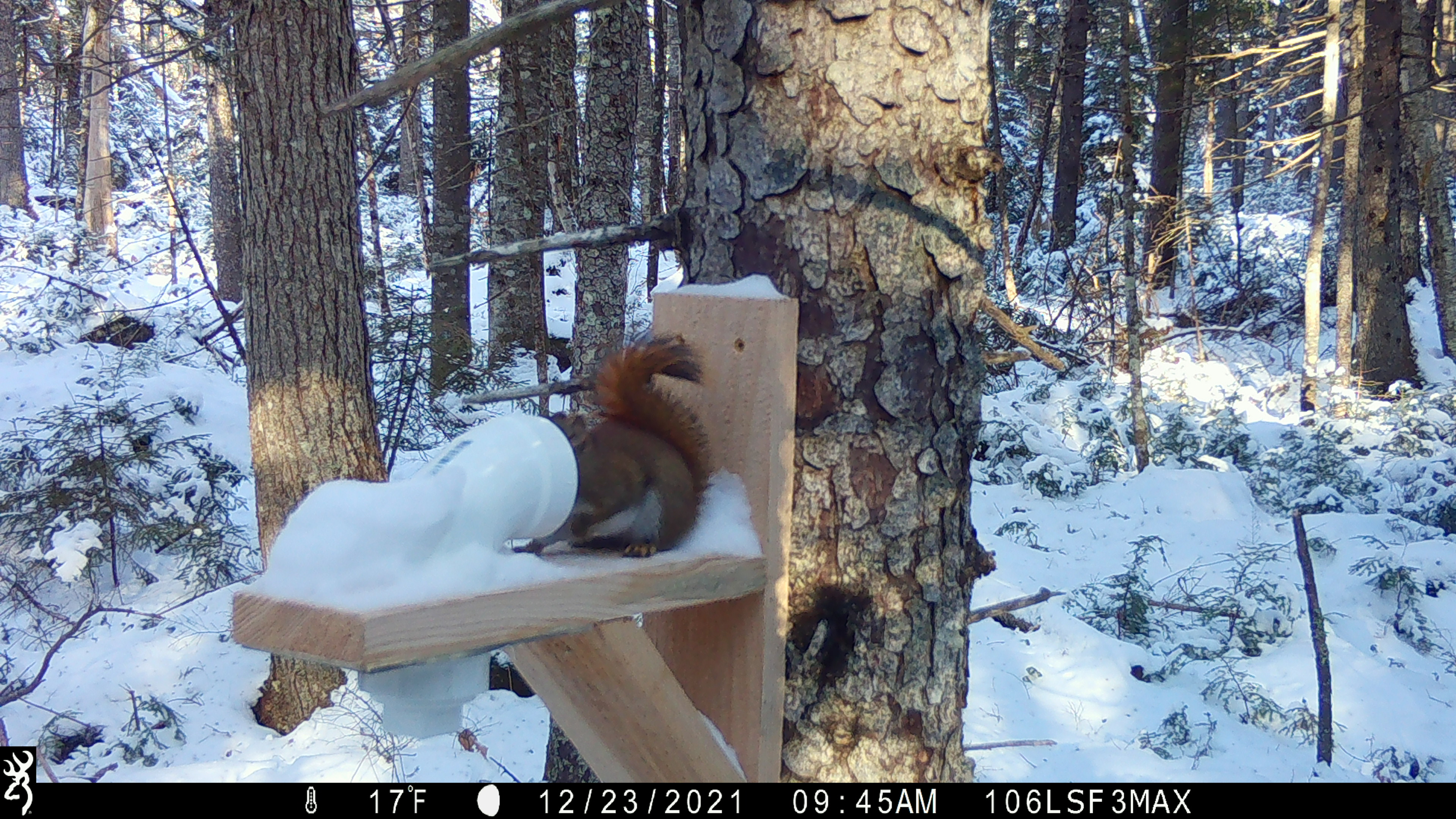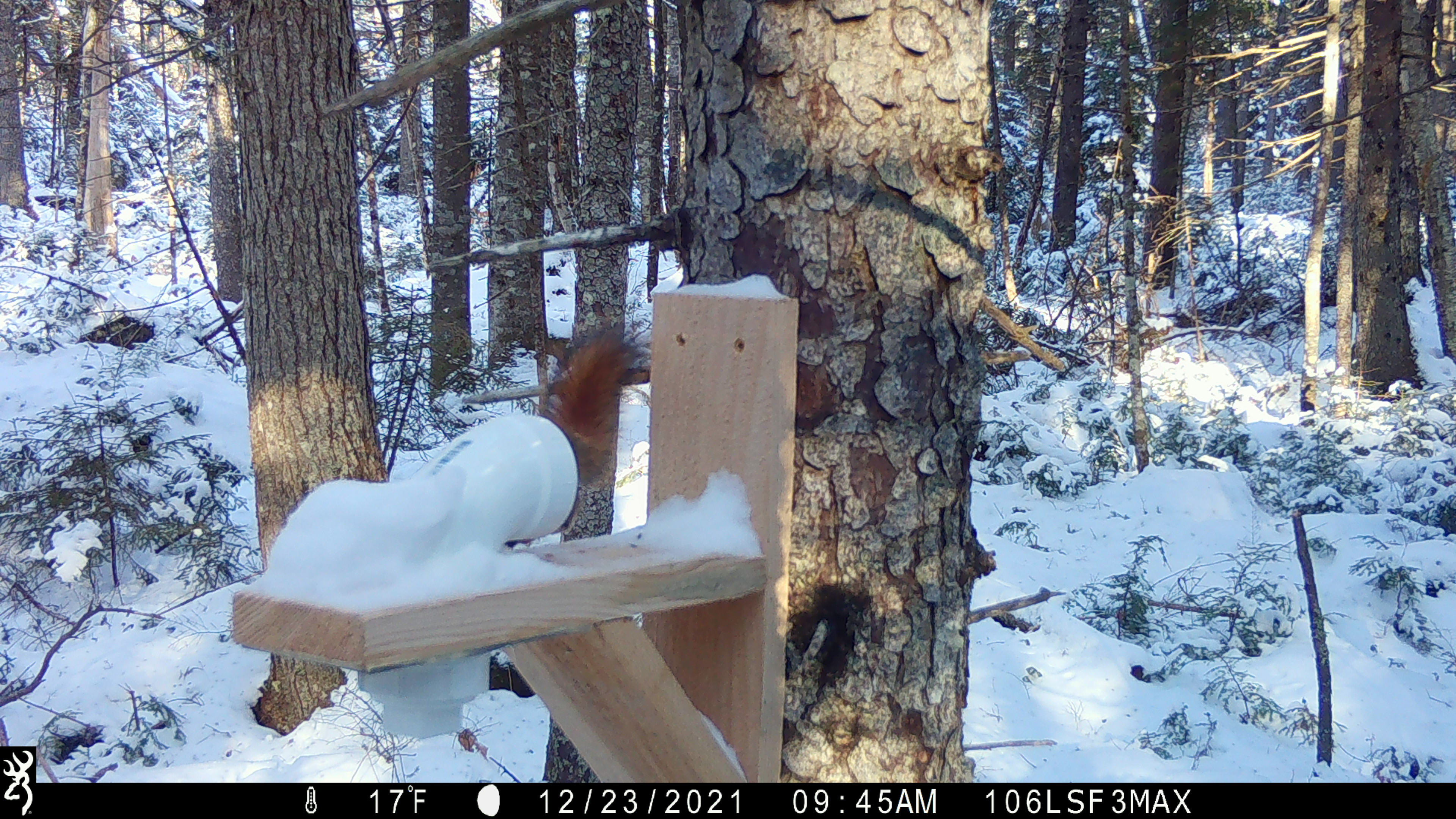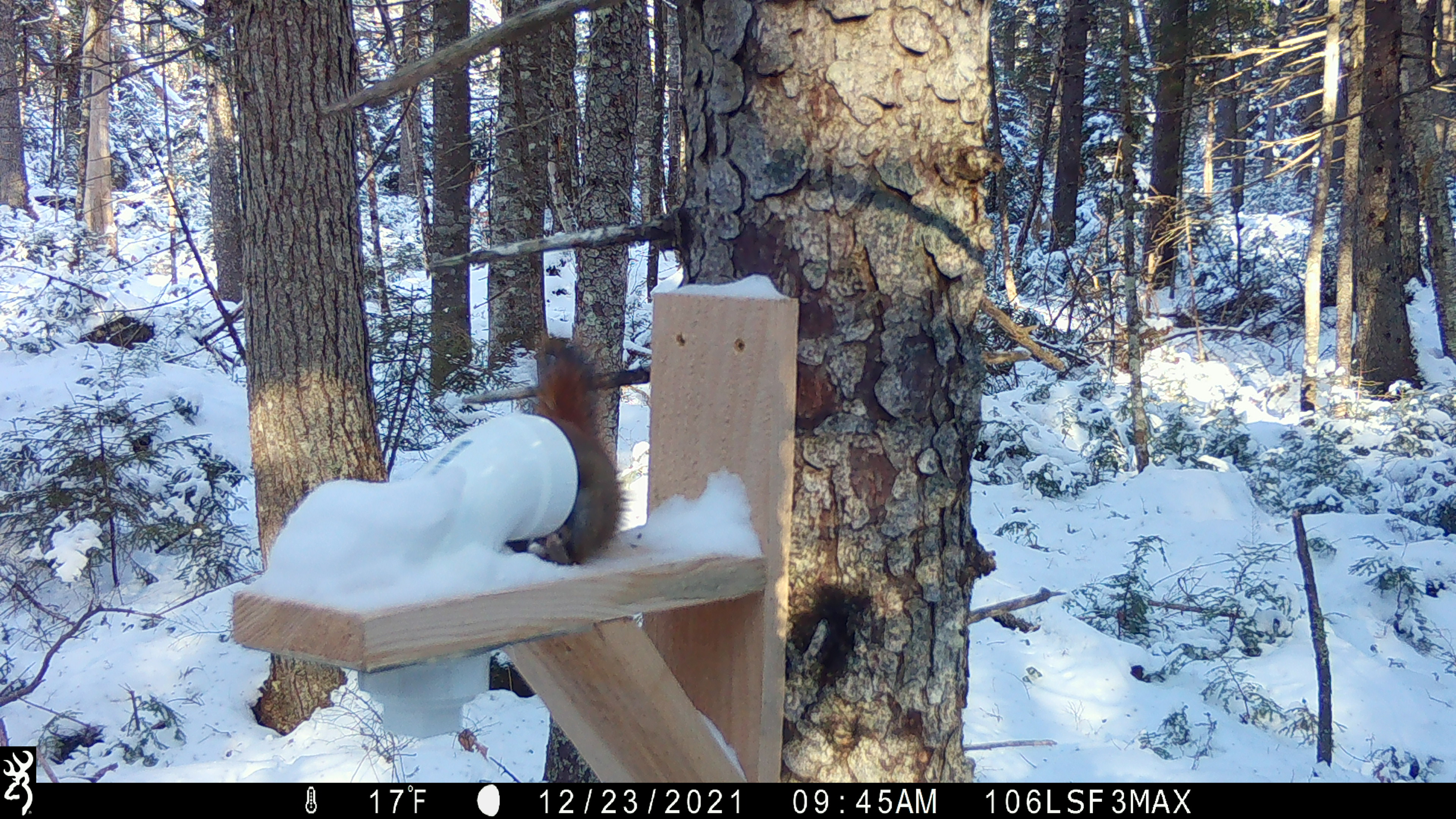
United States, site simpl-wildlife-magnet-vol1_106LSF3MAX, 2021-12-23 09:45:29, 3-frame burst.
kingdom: Animalia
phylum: Chordata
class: Mammalia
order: Rodentia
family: Sciuridae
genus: Tamiasciurus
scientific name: Tamiasciurus hudsonicus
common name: red squirrel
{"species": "red squirrel (Tamiasciurus hudsonicus)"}